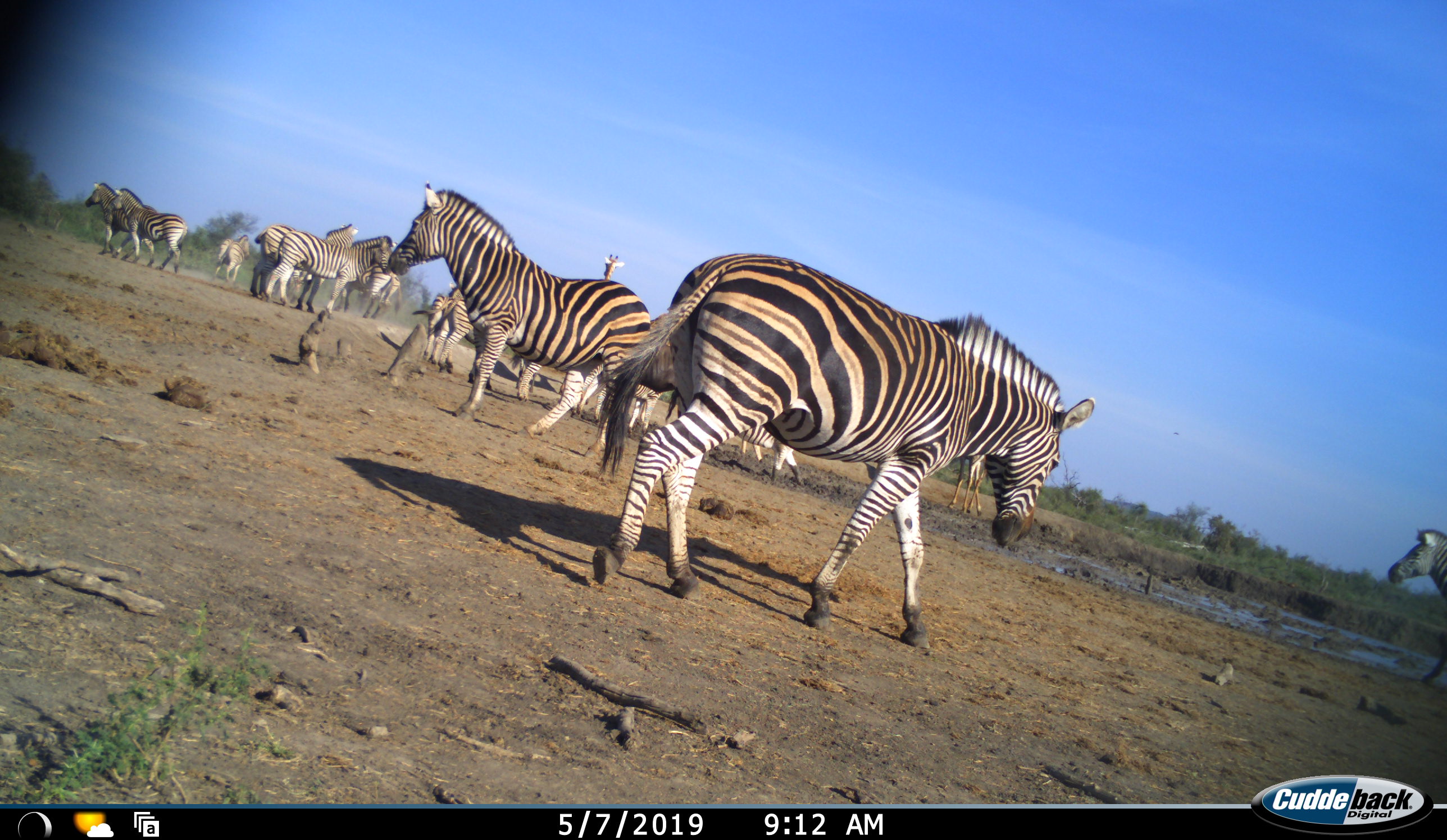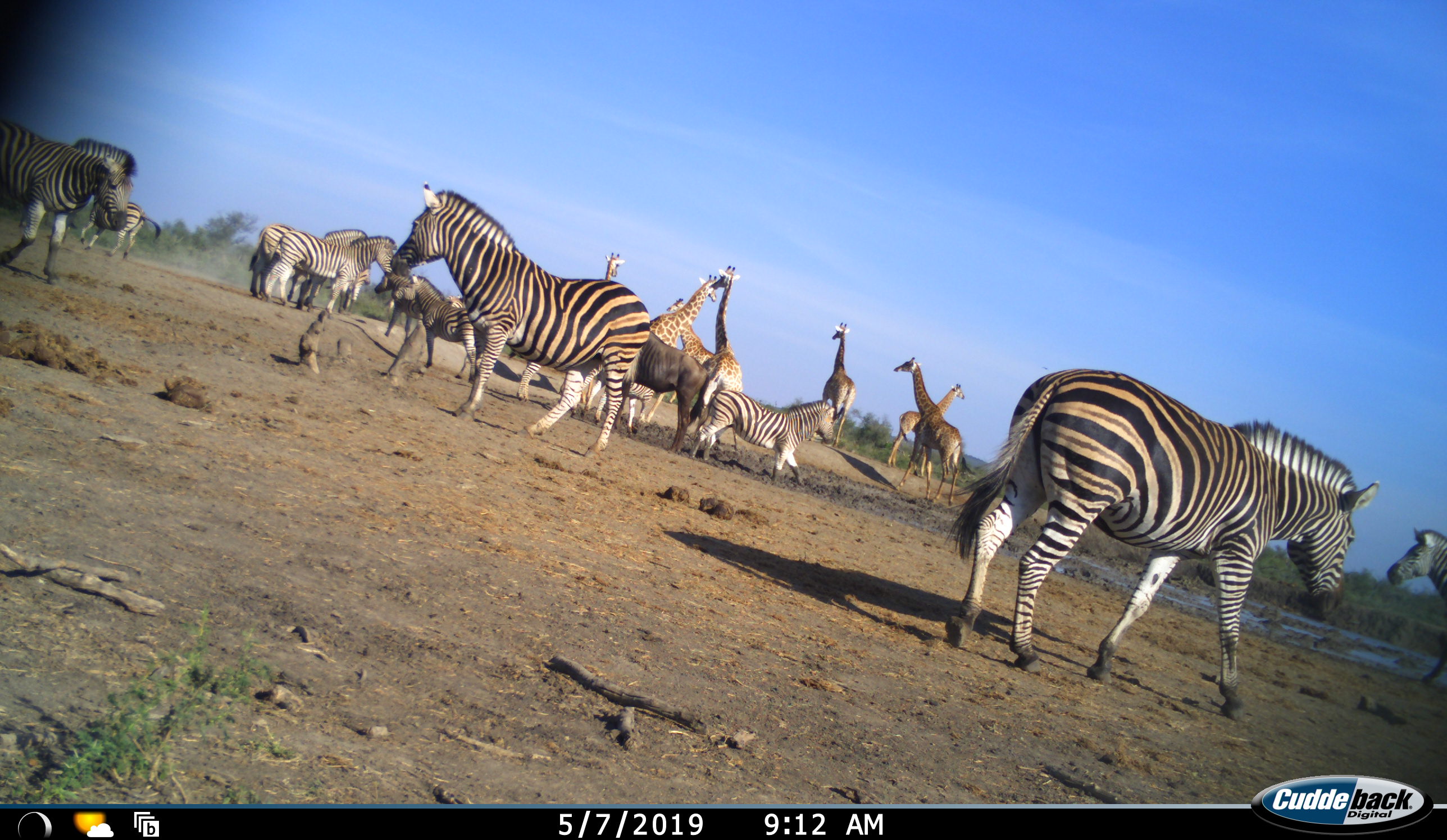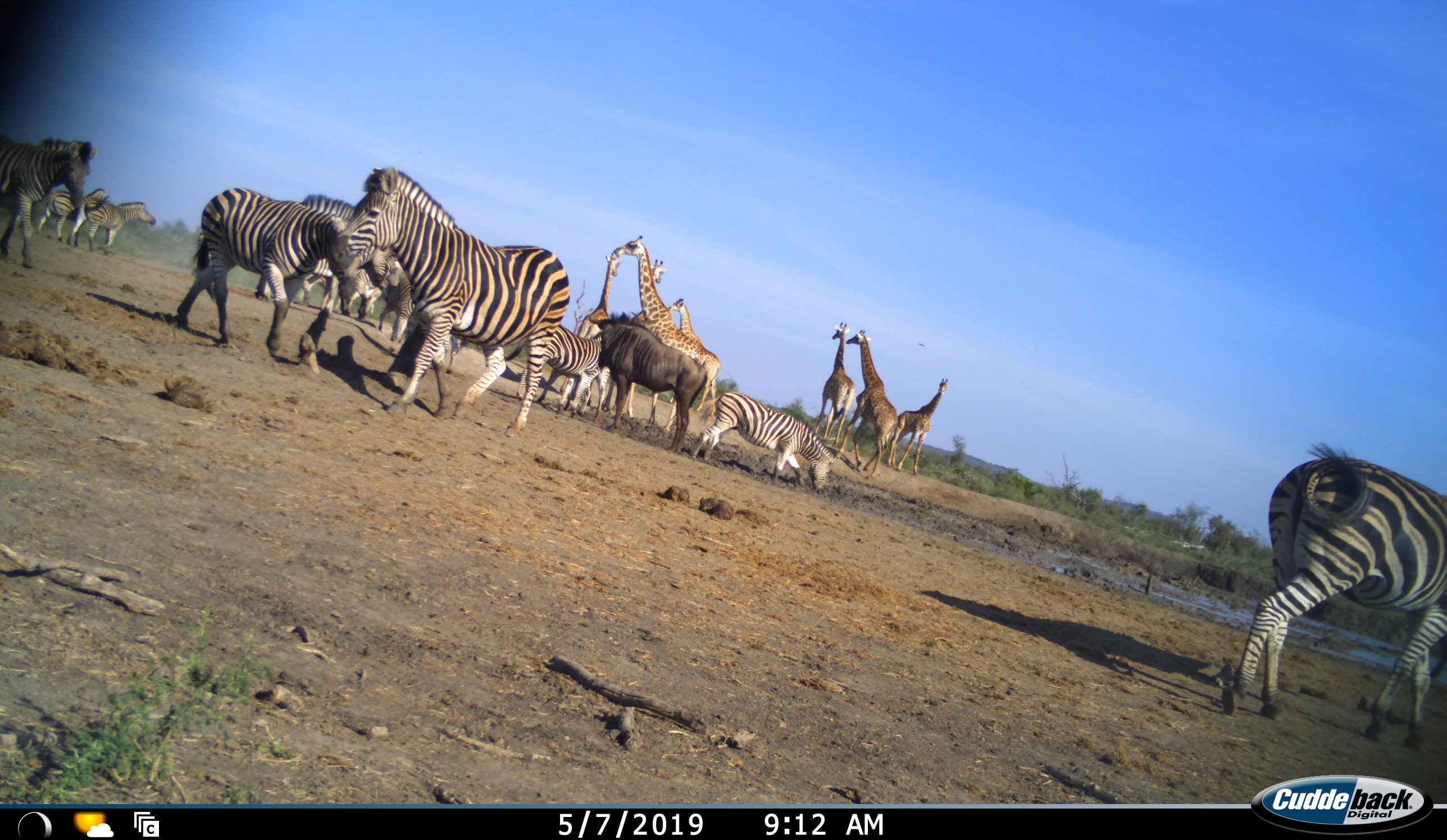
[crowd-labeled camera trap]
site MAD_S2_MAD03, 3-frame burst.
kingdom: Animalia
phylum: Chordata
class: Mammalia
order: Artiodactyla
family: Giraffidae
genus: Giraffa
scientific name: Giraffa camelopardalis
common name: giraffe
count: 7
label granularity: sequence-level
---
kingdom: Animalia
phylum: Chordata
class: Mammalia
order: Artiodactyla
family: Bovidae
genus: Connochaetes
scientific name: Connochaetes taurinus taurinus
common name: blue wildebeest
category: wildebeestblue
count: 1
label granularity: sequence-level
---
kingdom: Animalia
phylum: Chordata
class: Mammalia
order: Perissodactyla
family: Equidae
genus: Equus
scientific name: Equus quagga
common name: plains zebra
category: zebraplains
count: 11-50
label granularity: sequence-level